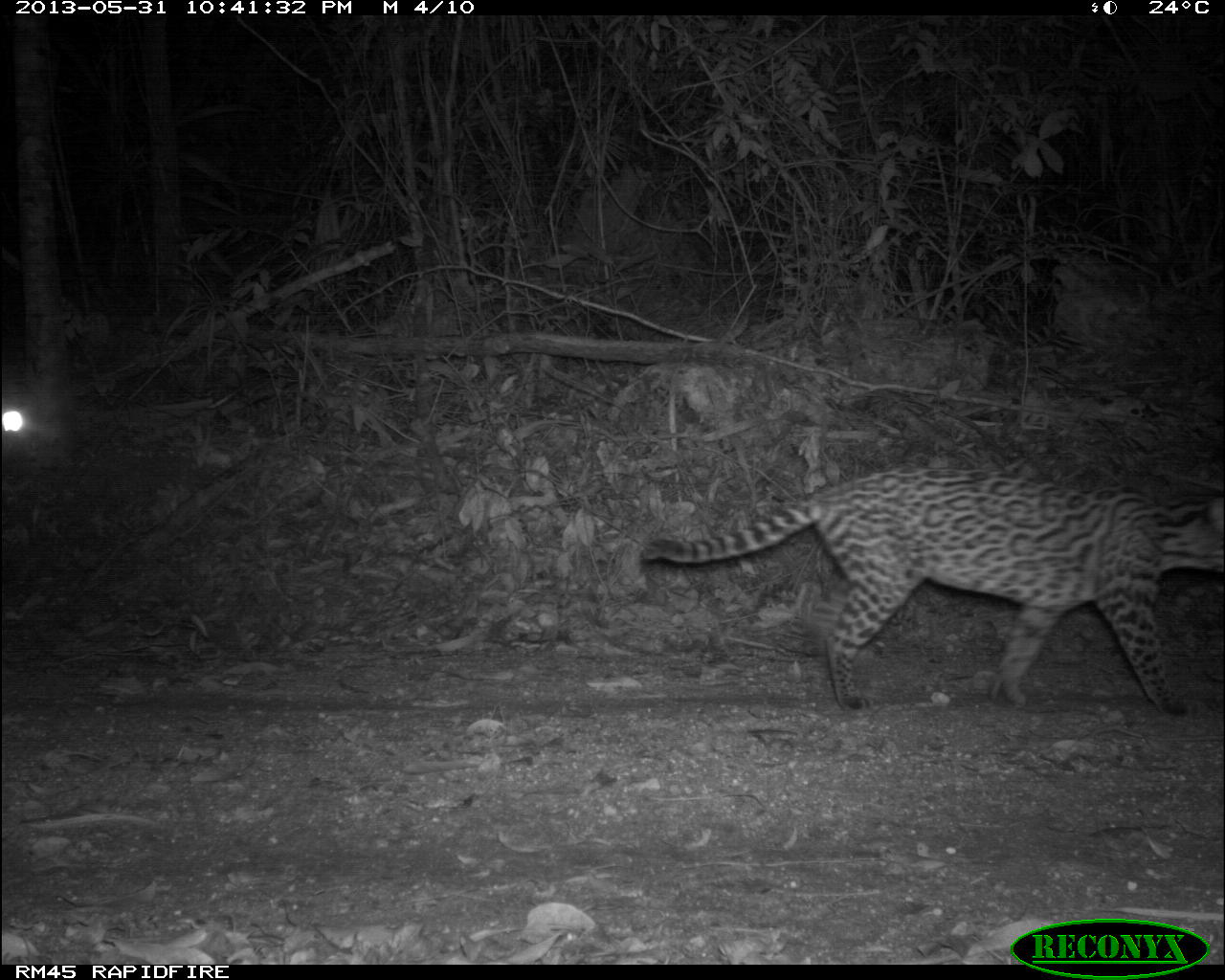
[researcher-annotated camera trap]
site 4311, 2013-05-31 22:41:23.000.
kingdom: Animalia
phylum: Chordata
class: Mammalia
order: Carnivora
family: Felidae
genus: Leopardus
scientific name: Leopardus pardalis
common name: ocelot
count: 1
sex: female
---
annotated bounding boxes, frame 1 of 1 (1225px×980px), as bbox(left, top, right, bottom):
leopardus pardalis: bbox(638, 461, 1224, 719)